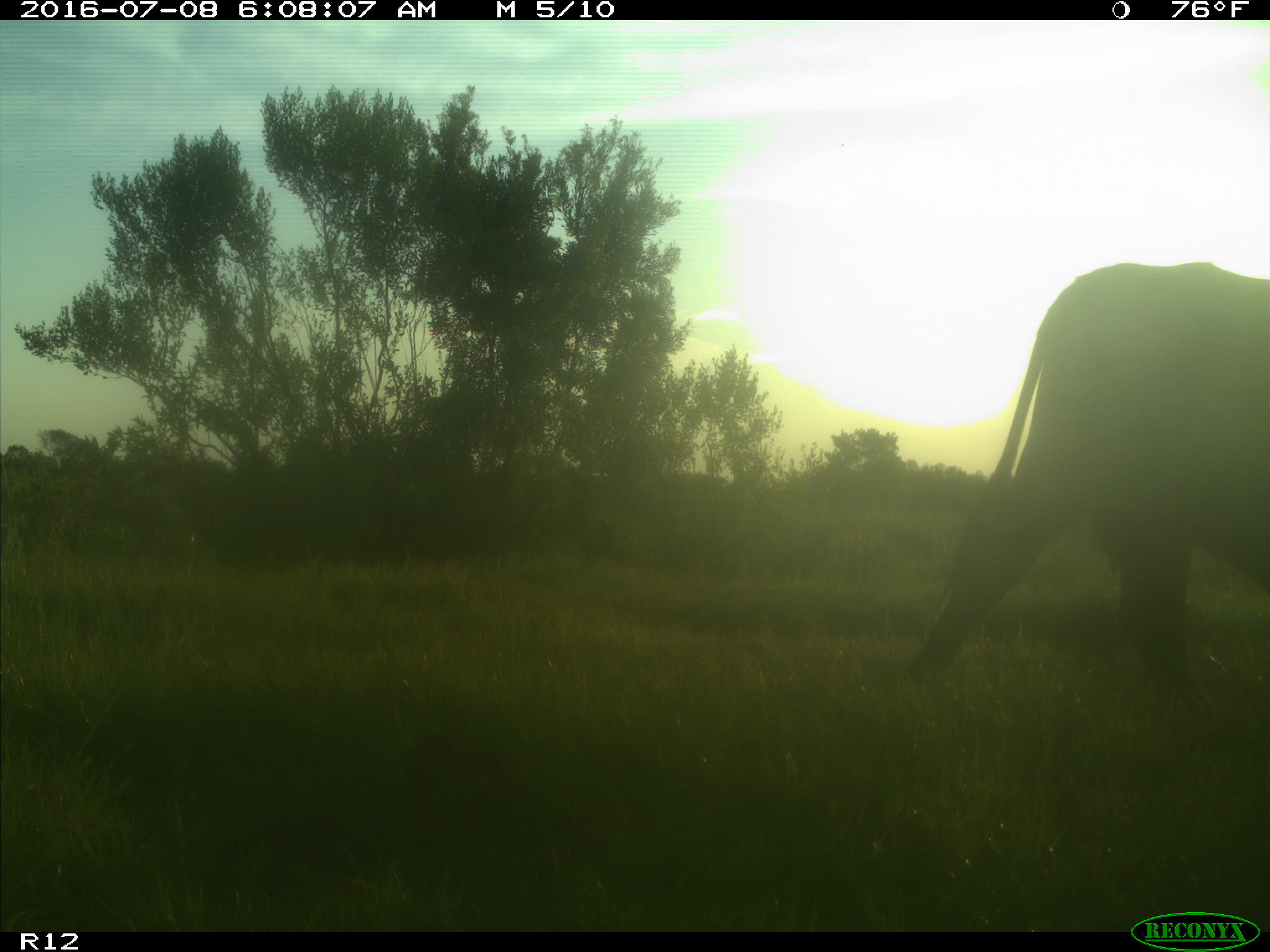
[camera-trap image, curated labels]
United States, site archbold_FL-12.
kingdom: Animalia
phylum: Chordata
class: Mammalia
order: Artiodactyla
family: Bovidae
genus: Bos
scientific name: Bos taurus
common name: domestic cow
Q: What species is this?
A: Bos taurus (domestic cow).